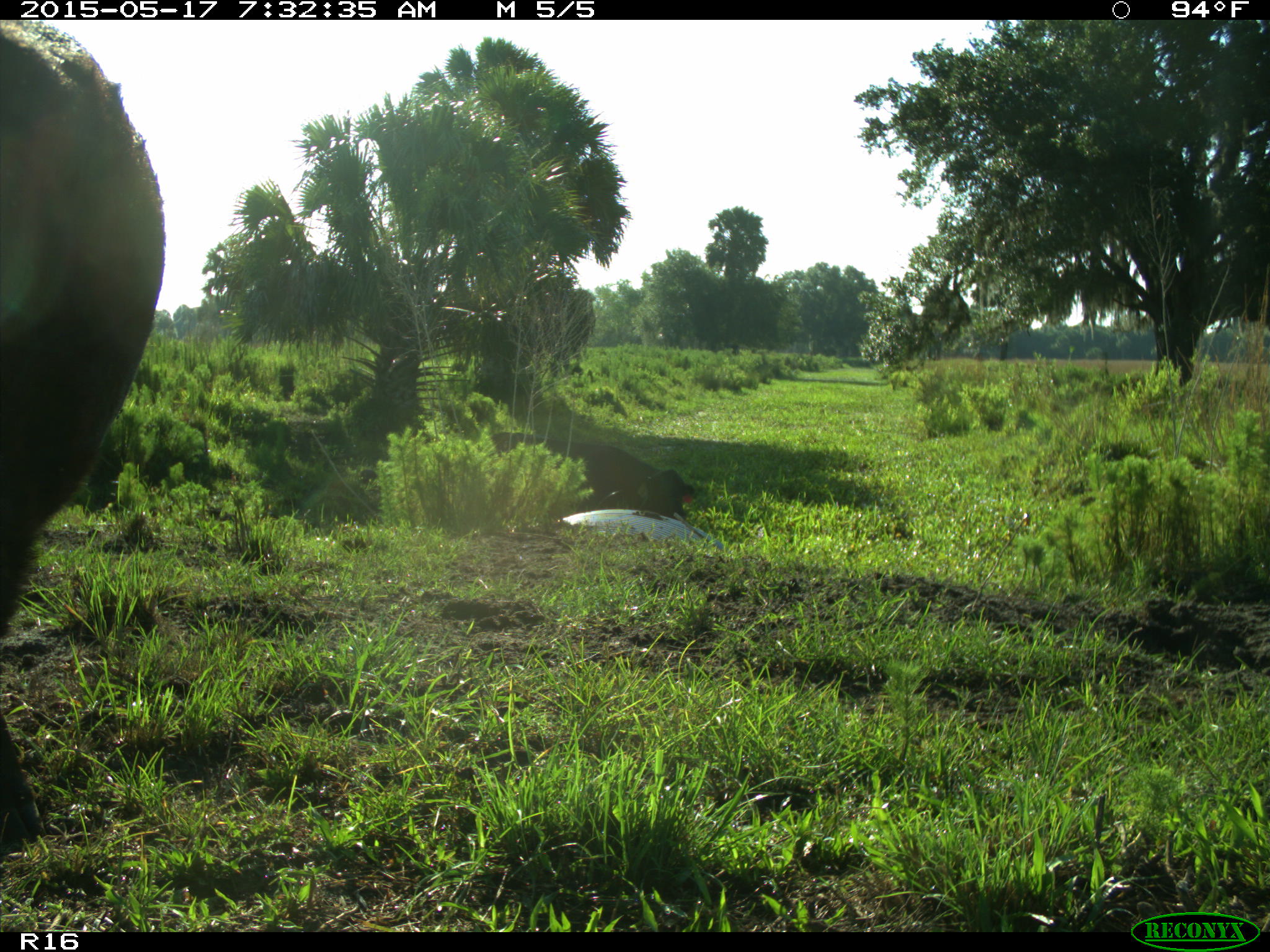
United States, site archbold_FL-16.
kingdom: Animalia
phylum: Chordata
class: Mammalia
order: Artiodactyla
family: Bovidae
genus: Bos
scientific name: Bos taurus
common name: domestic cow